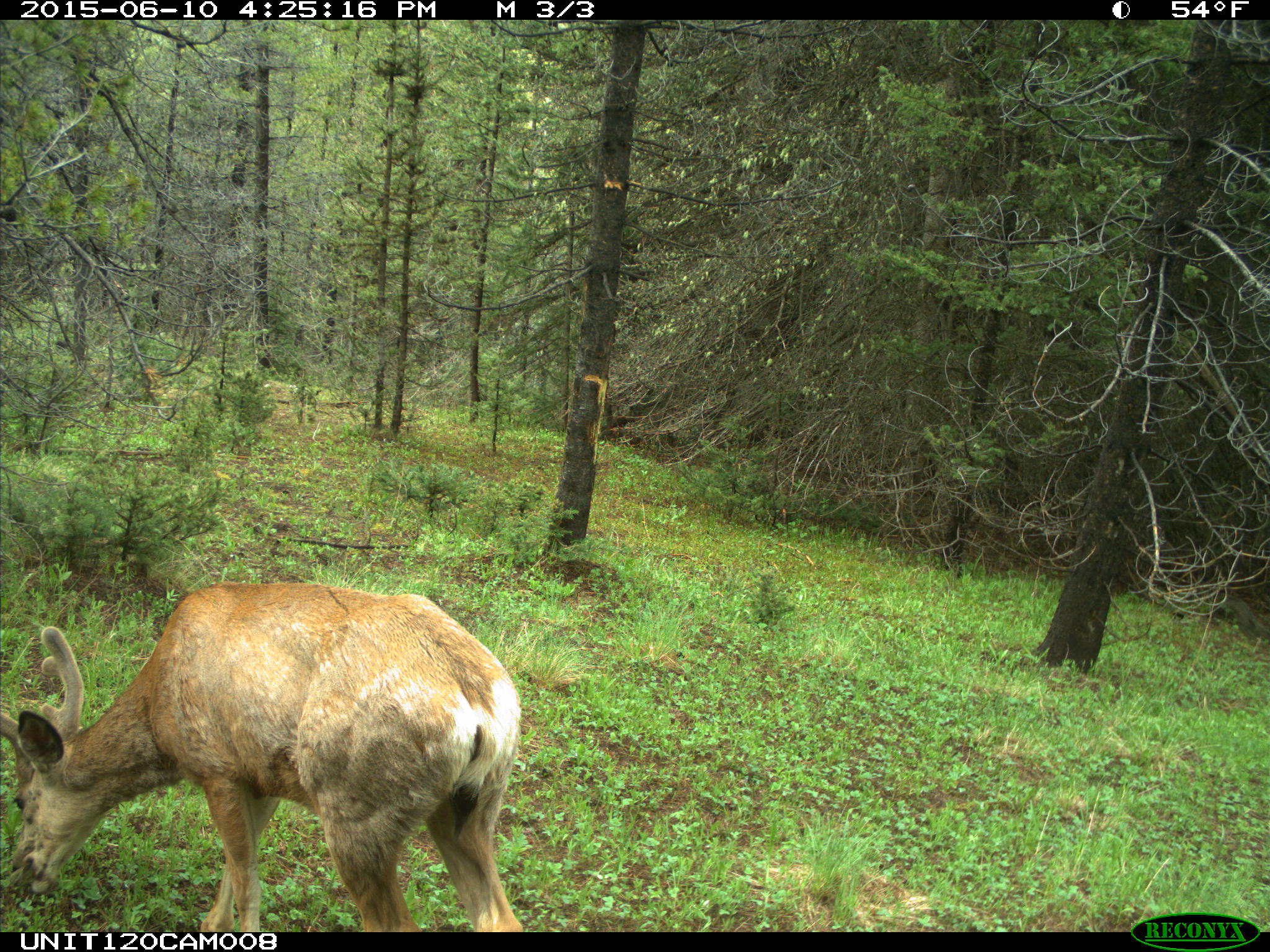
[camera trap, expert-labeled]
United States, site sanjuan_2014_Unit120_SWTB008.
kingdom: Animalia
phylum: Chordata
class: Mammalia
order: Artiodactyla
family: Cervidae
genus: Odocoileus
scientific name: Odocoileus hemionus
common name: mule deer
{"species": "Odocoileus hemionus (mule deer)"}